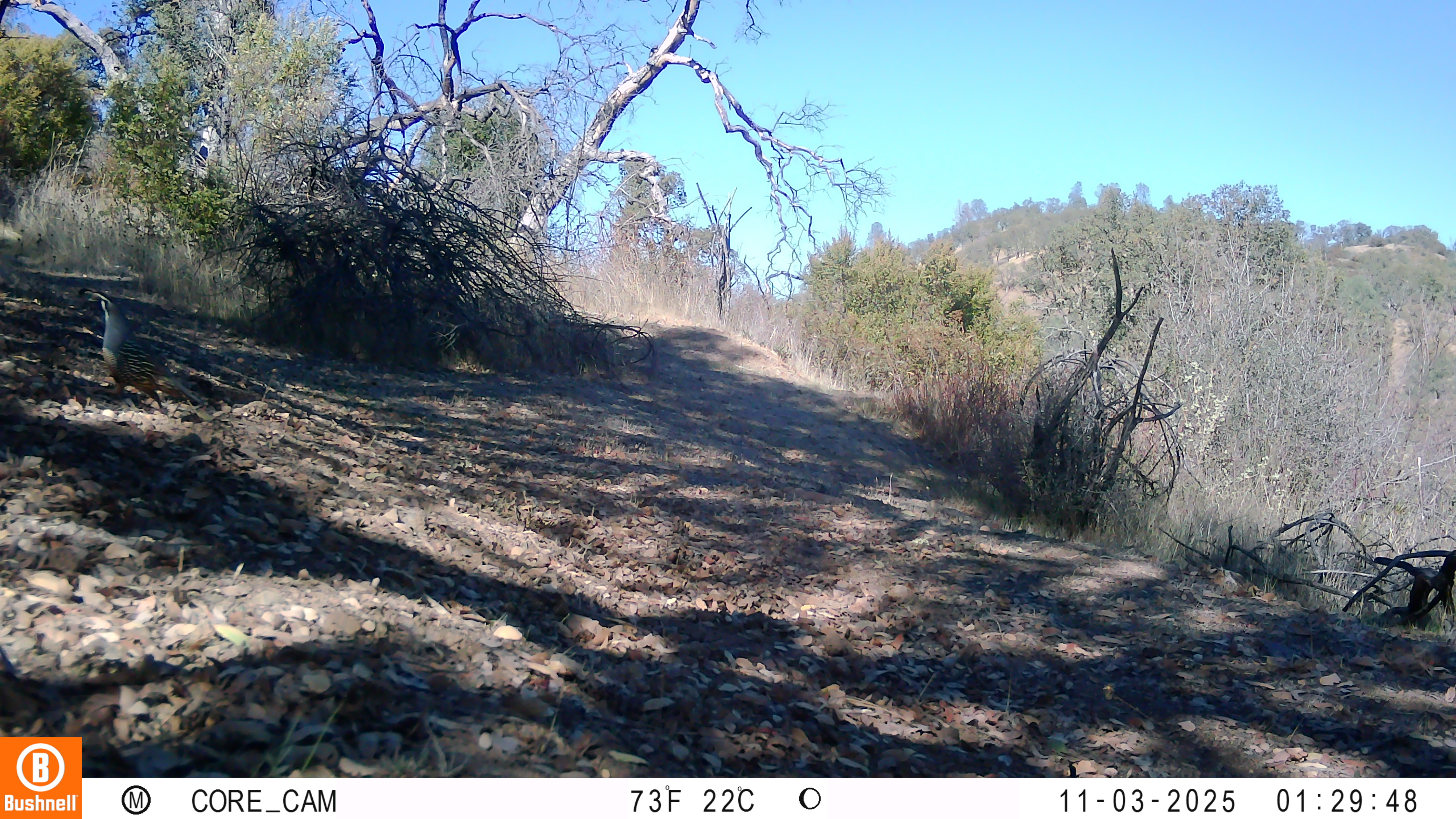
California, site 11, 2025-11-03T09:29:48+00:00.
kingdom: Animalia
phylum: Chordata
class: Aves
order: Galliformes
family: Odontophoridae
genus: Callipepla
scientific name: Callipepla californica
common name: california quail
California quail (Callipepla californica).